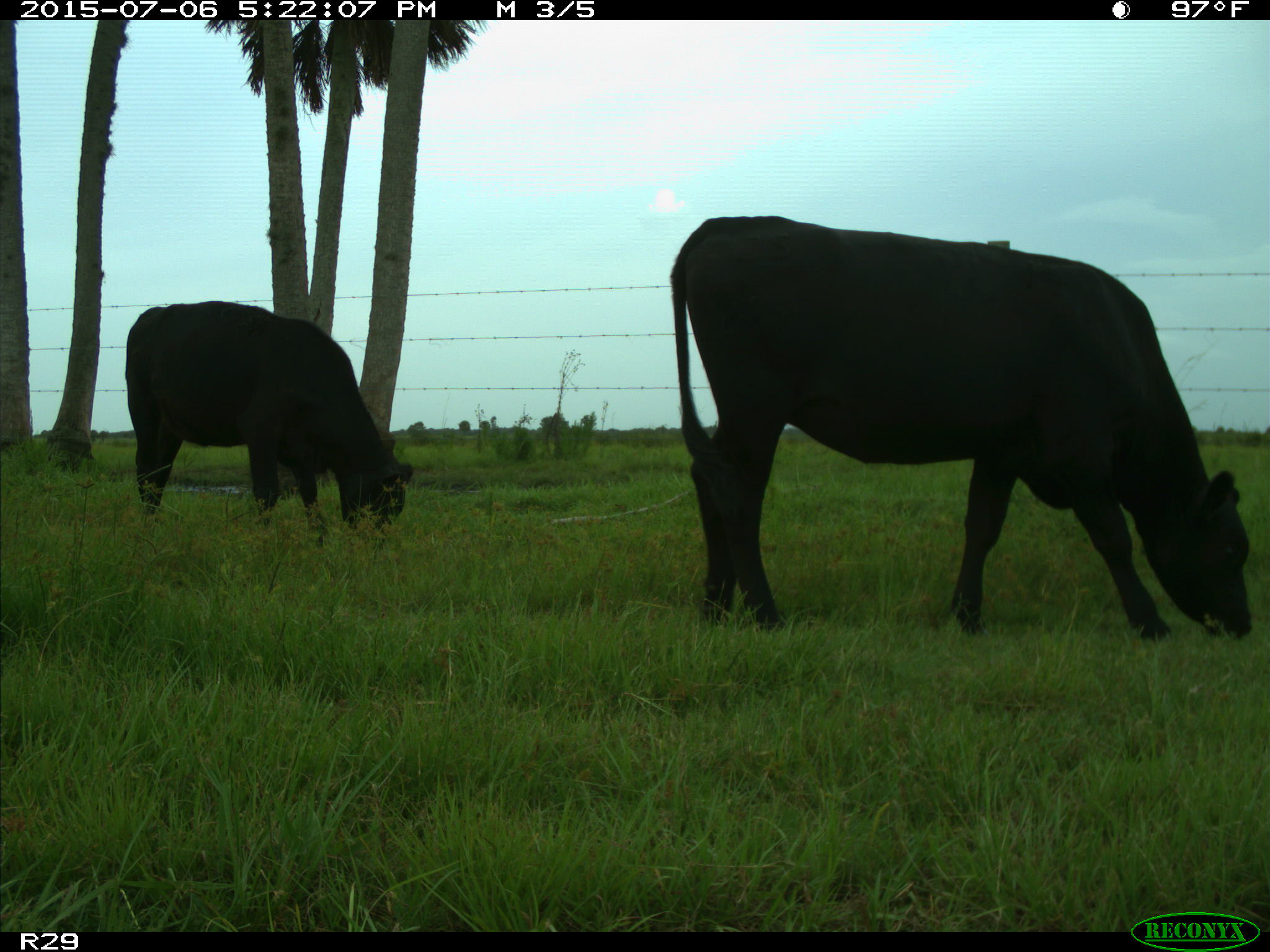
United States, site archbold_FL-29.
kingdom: Animalia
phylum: Chordata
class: Mammalia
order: Artiodactyla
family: Bovidae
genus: Bos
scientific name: Bos taurus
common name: domestic cow